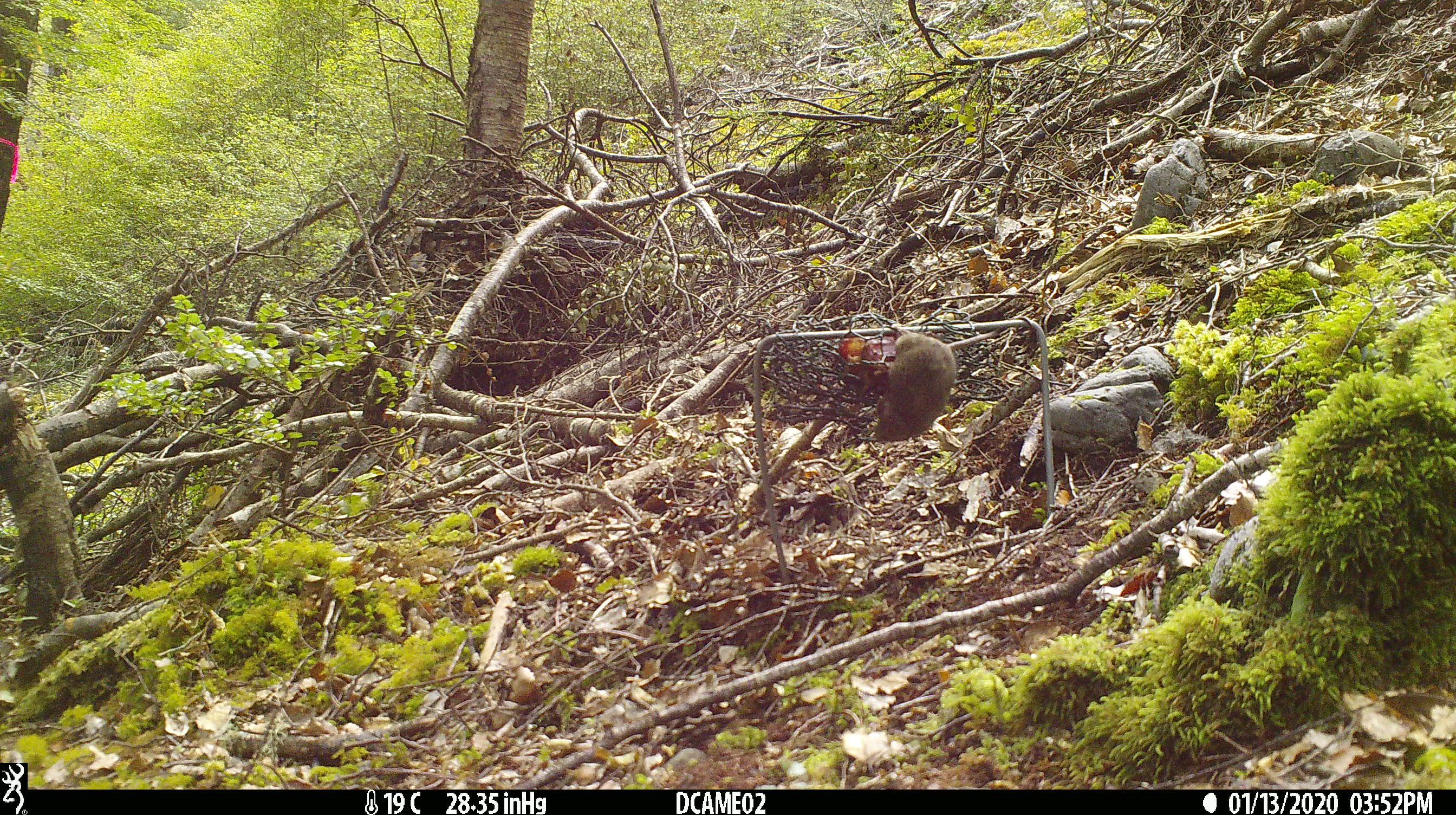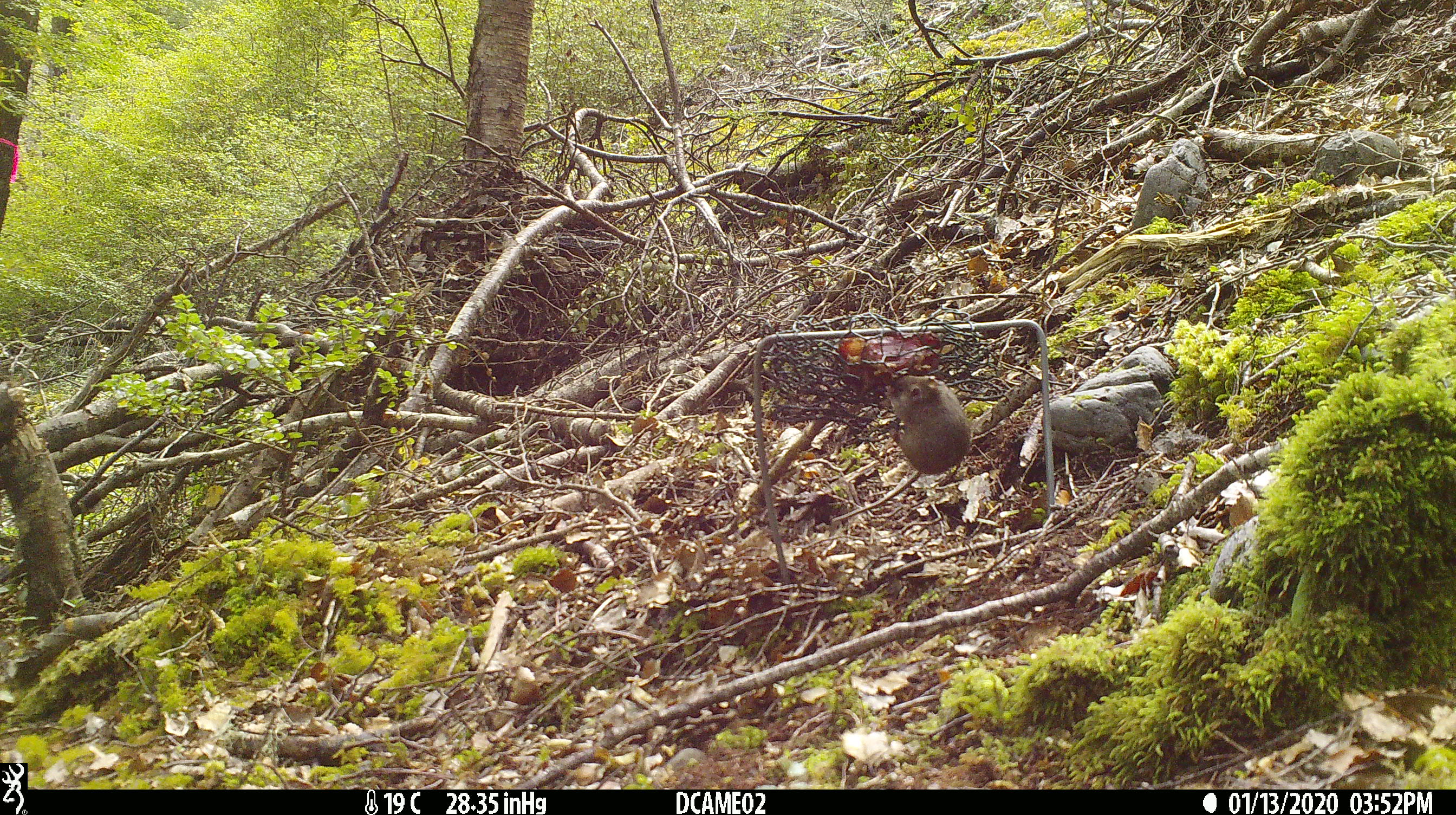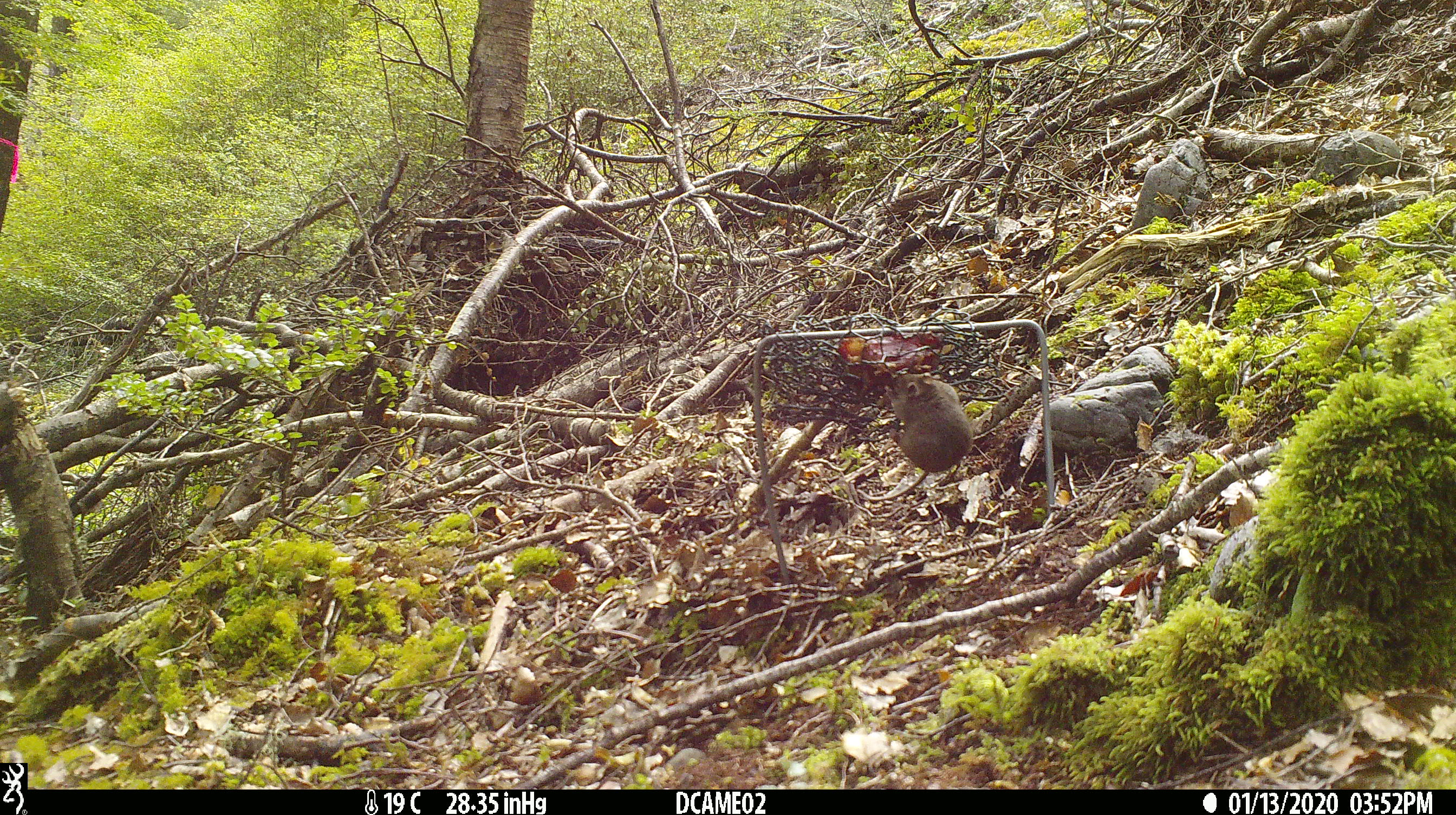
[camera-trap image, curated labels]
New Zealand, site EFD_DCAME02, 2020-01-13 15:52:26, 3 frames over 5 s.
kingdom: Animalia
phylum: Chordata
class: Mammalia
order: Rodentia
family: Muridae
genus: Mus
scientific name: Mus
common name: mouse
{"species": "mouse (Mus)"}